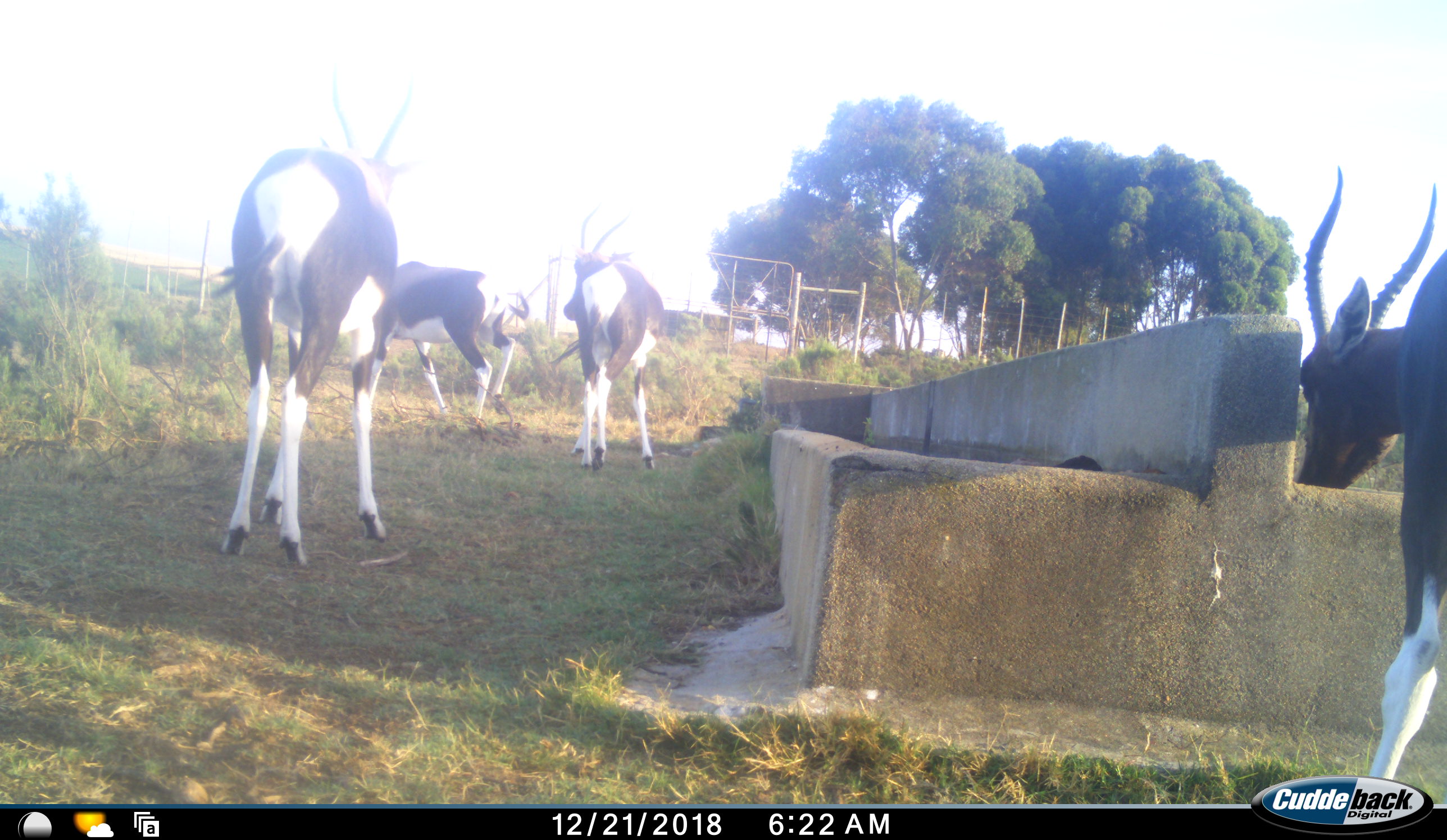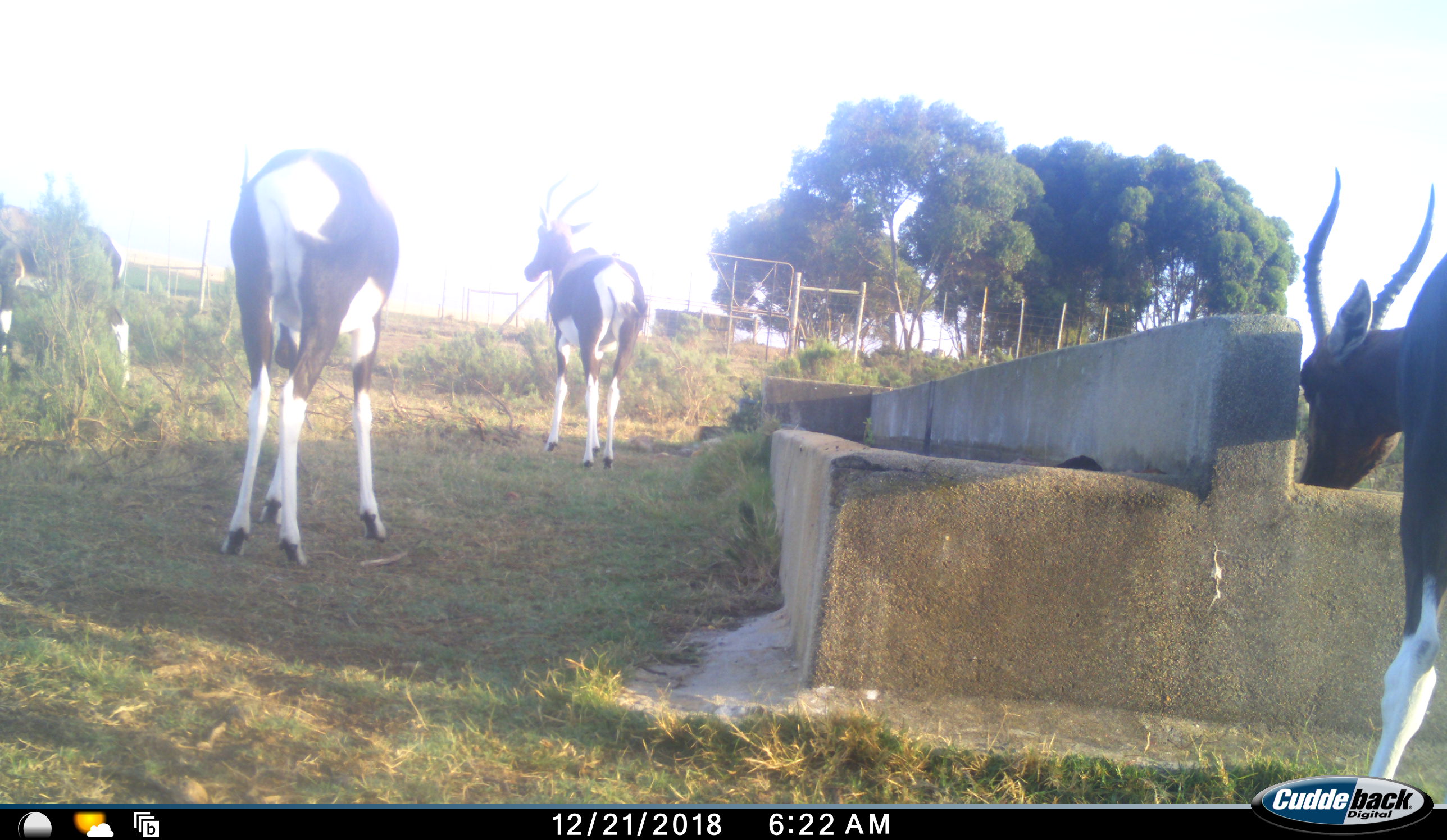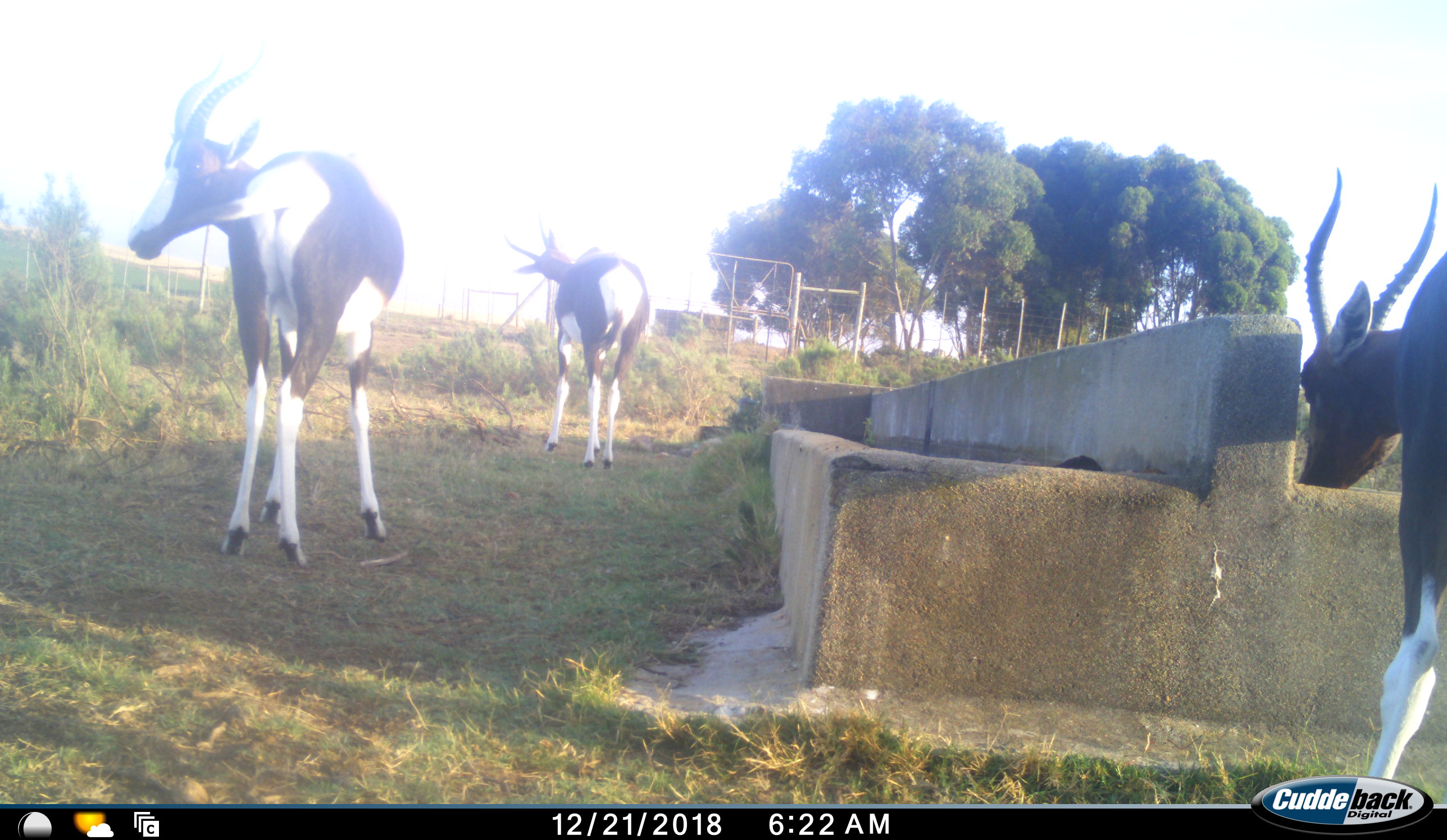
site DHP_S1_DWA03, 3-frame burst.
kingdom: Animalia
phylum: Chordata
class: Mammalia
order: Artiodactyla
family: Bovidae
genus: Damaliscus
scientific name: Damaliscus pygargus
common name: bontebok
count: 4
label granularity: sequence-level